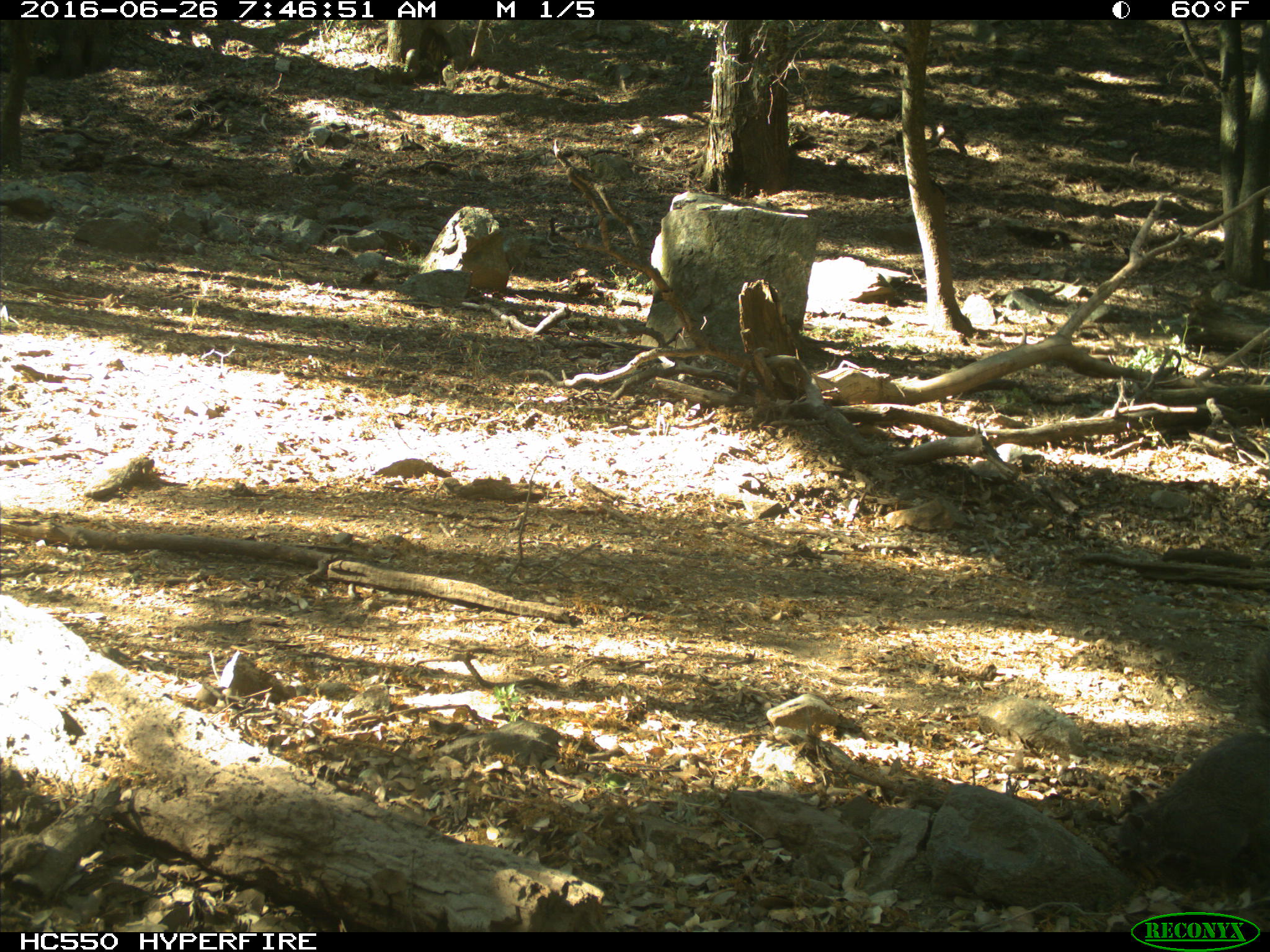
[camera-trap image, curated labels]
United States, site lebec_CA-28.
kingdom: Animalia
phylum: Chordata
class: Mammalia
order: Rodentia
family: Sciuridae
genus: Sciurus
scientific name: Sciurus carolinensis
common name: eastern gray squirrel